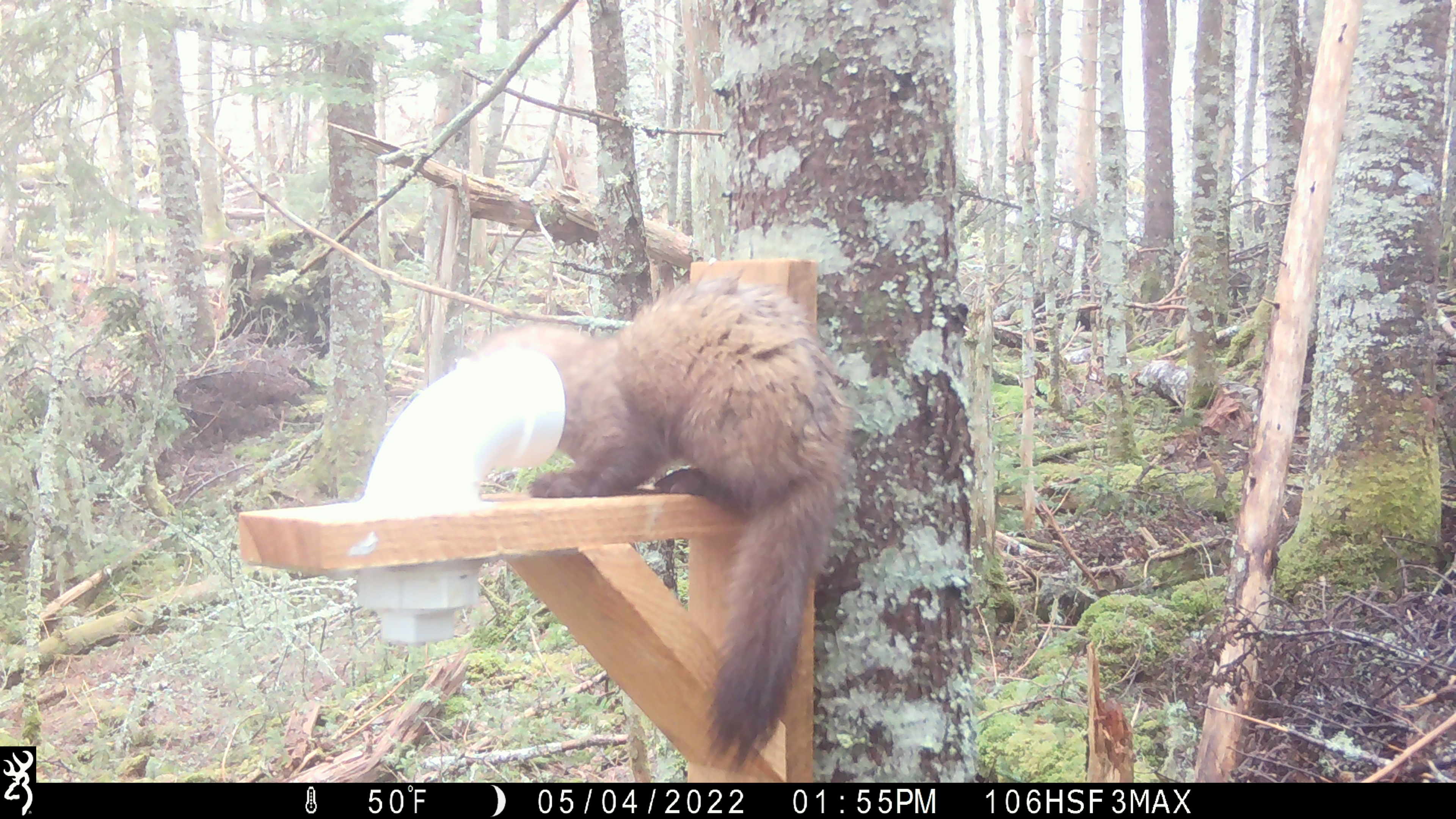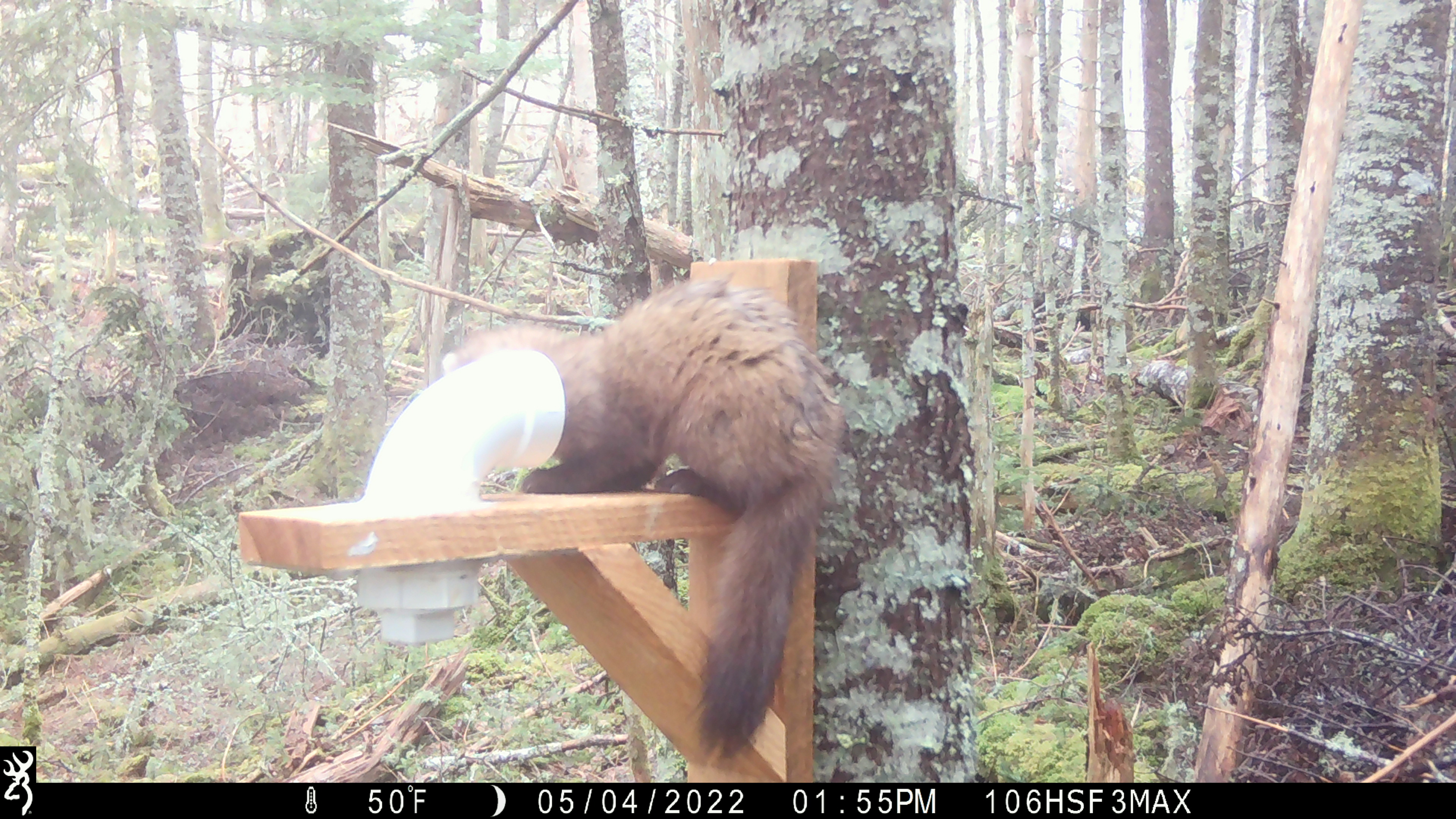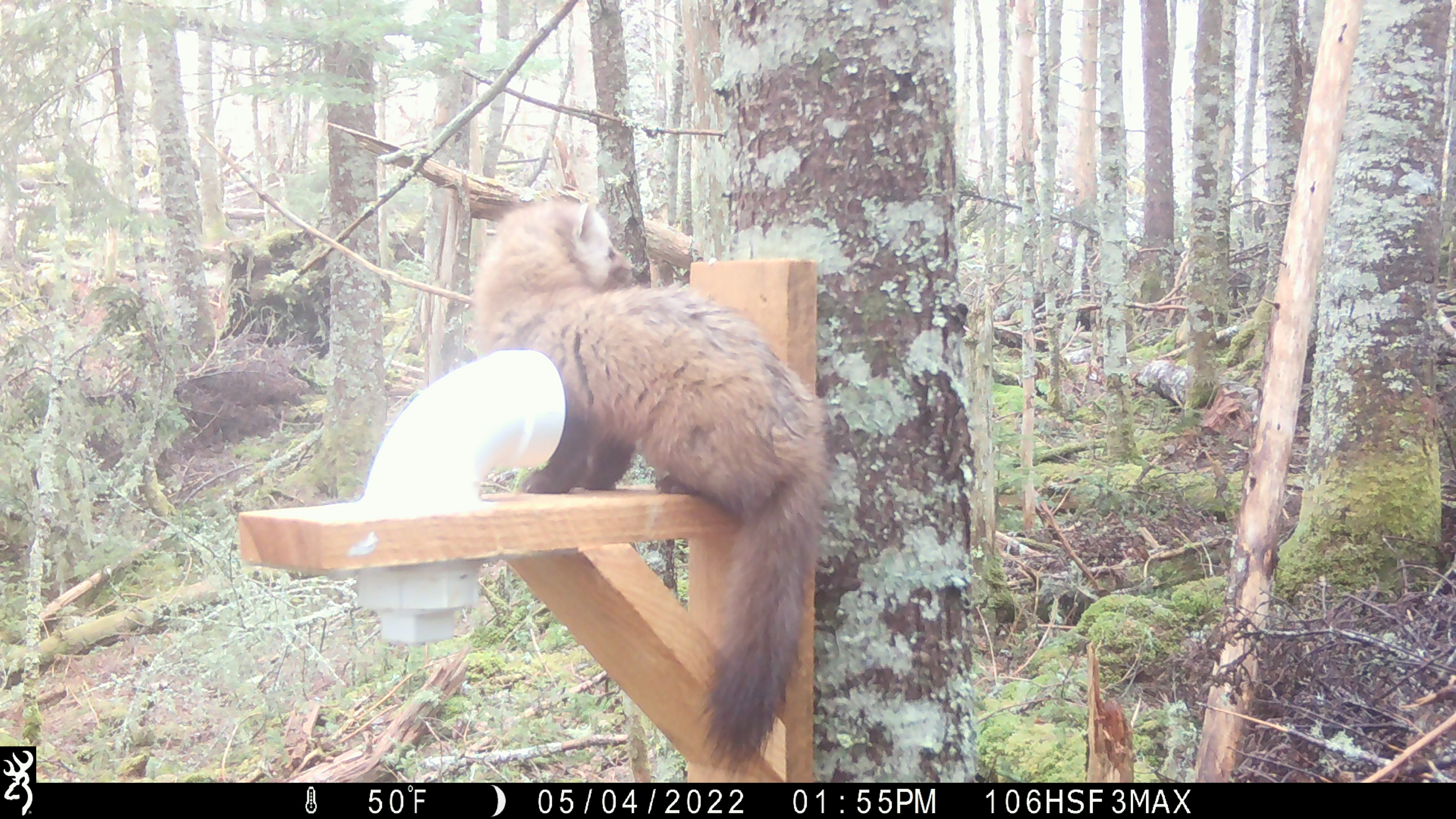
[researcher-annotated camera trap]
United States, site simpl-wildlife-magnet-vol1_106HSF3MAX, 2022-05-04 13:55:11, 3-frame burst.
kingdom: Animalia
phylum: Chordata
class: Mammalia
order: Carnivora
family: Mustelidae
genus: Martes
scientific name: Martes americana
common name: american marten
American marten (Martes americana).